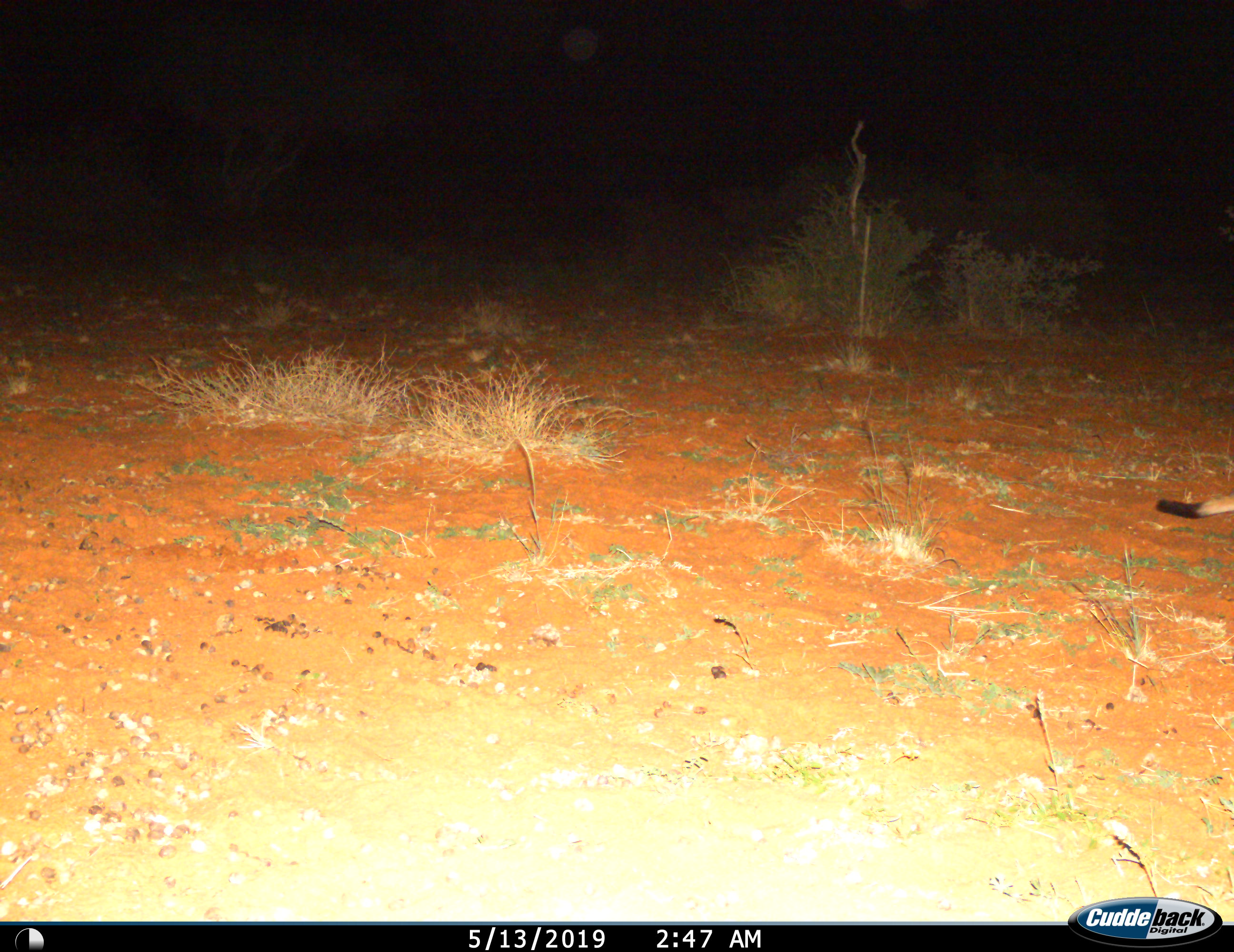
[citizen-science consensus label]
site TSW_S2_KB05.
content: unidentified animal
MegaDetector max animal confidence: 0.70